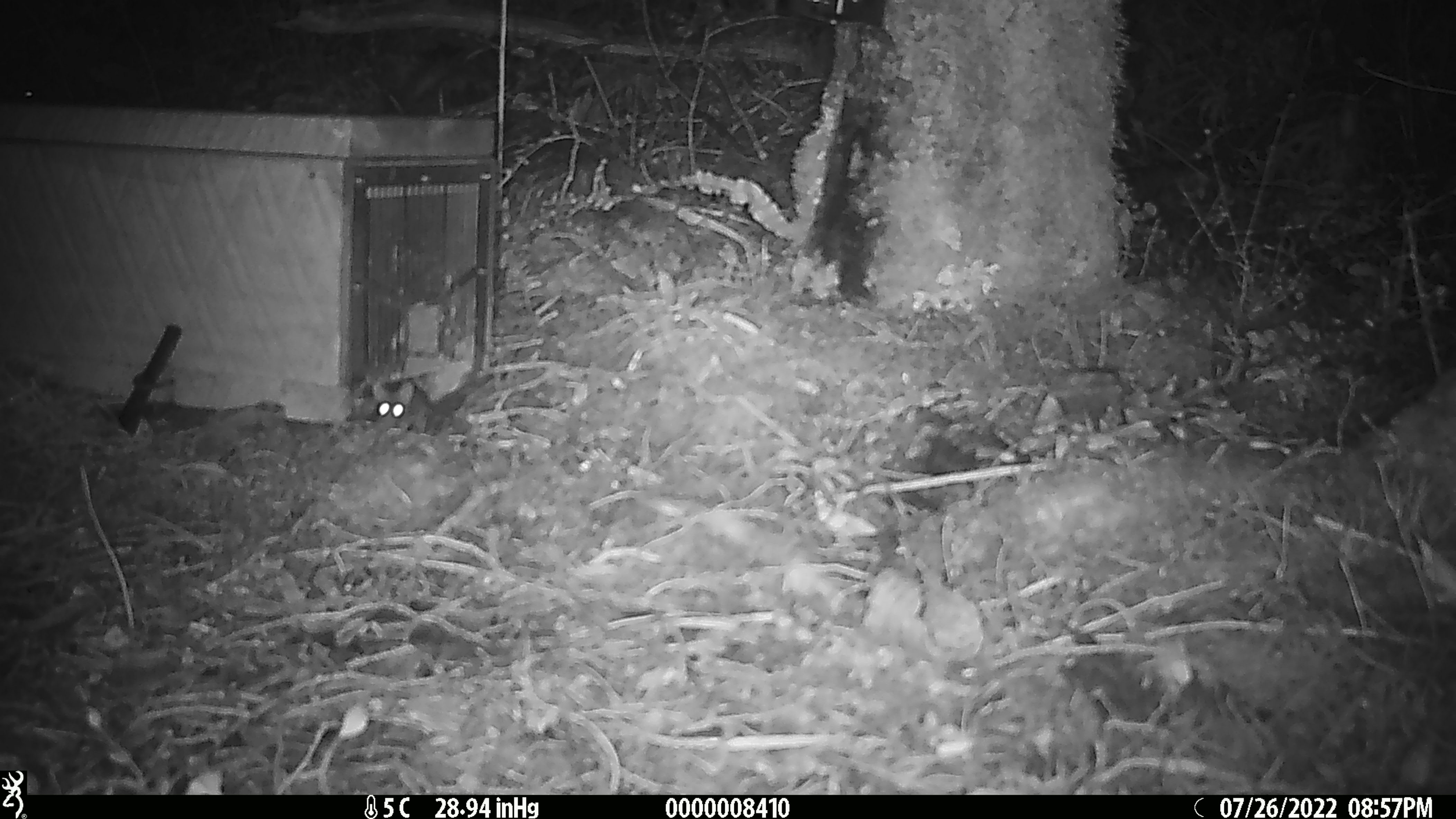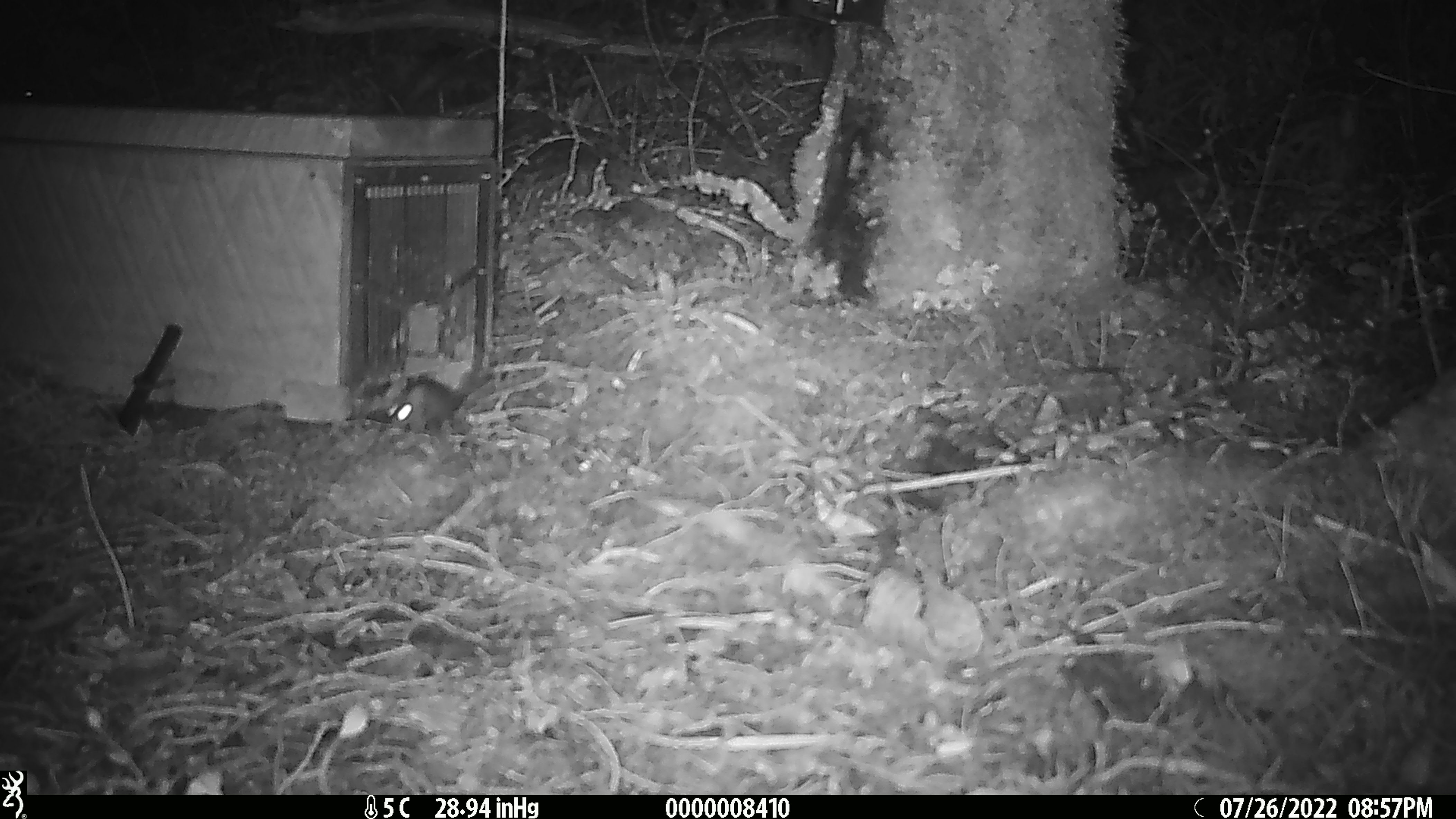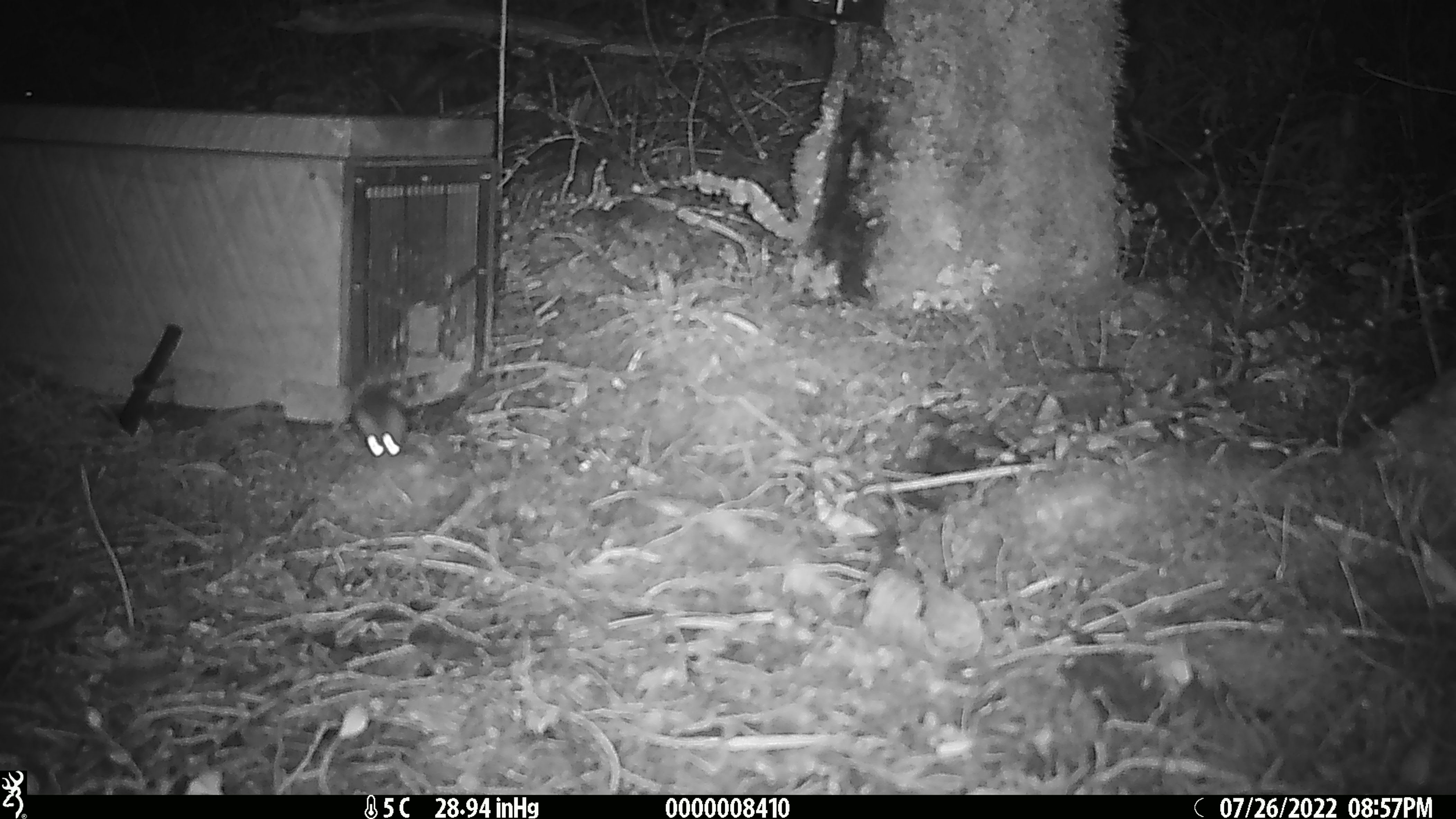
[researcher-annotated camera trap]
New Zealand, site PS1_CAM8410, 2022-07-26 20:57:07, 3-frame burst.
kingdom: Animalia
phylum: Chordata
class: Mammalia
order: Rodentia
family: Muridae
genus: Mus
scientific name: Mus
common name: mouse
Mouse (Mus).